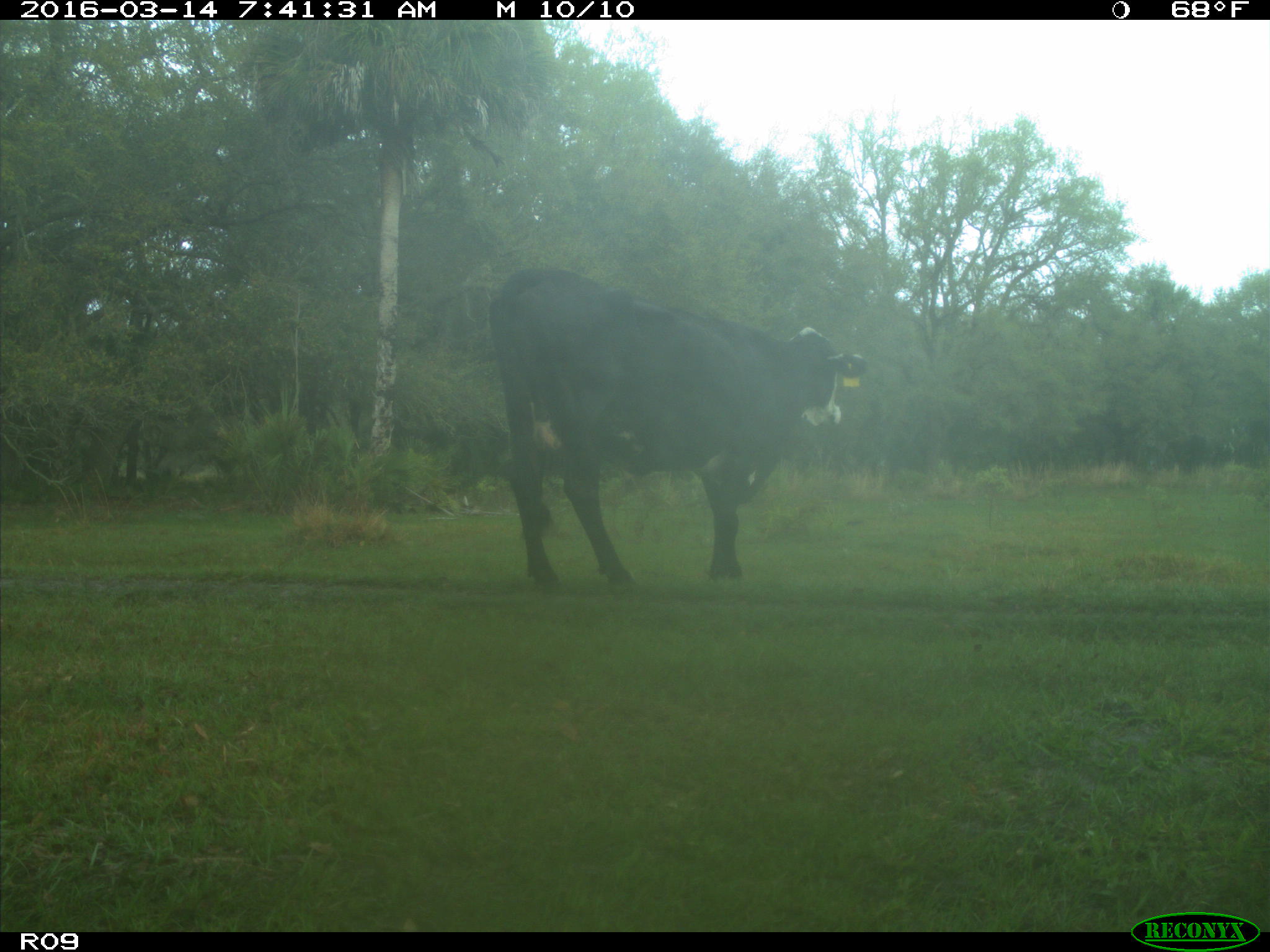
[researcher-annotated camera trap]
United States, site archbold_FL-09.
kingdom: Animalia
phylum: Chordata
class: Mammalia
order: Artiodactyla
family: Bovidae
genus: Bos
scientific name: Bos taurus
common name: domestic cow